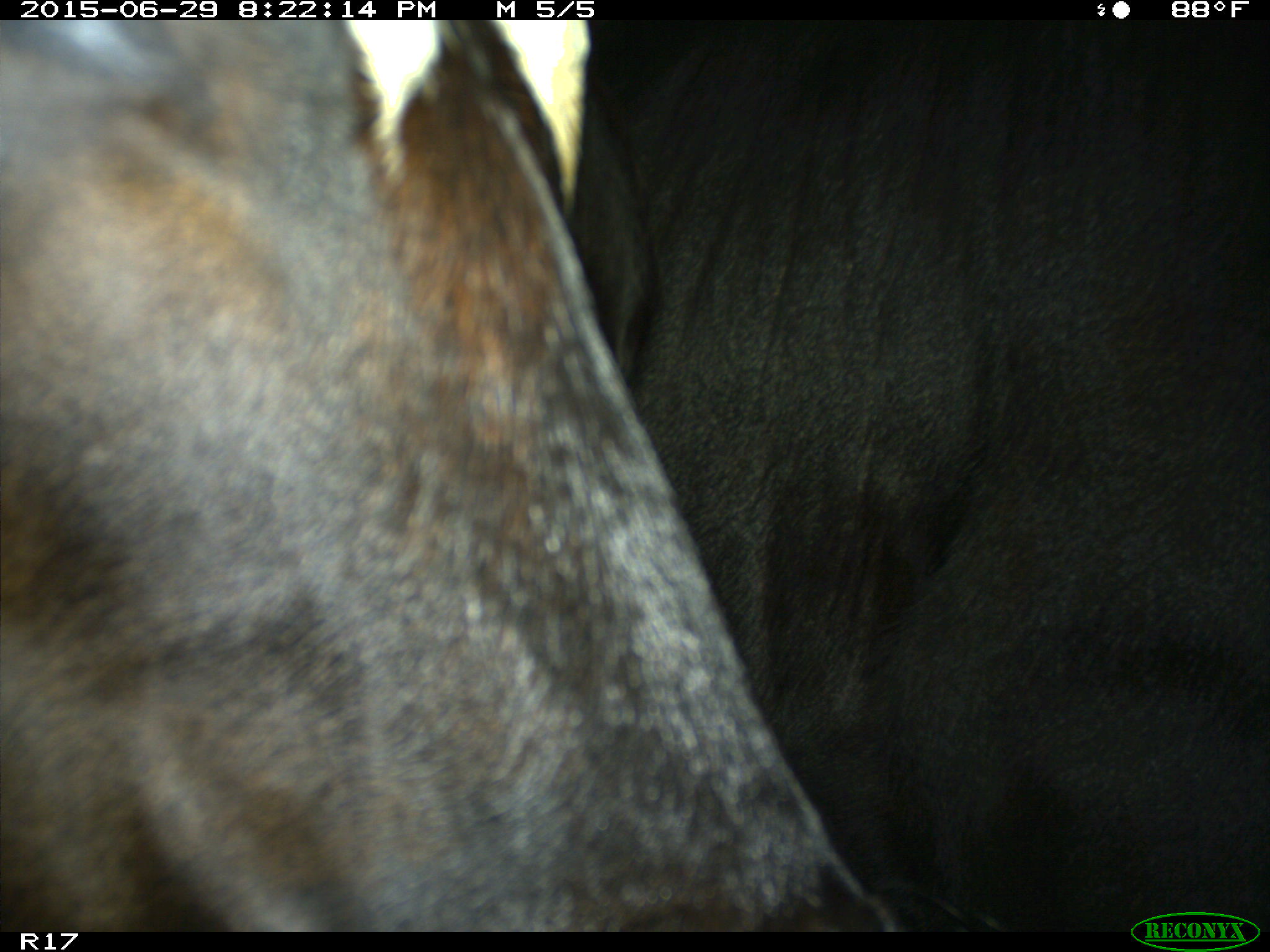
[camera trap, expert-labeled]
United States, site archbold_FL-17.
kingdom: Animalia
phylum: Chordata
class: Mammalia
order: Artiodactyla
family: Bovidae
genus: Bos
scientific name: Bos taurus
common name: domestic cow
Bos taurus (domestic cow).